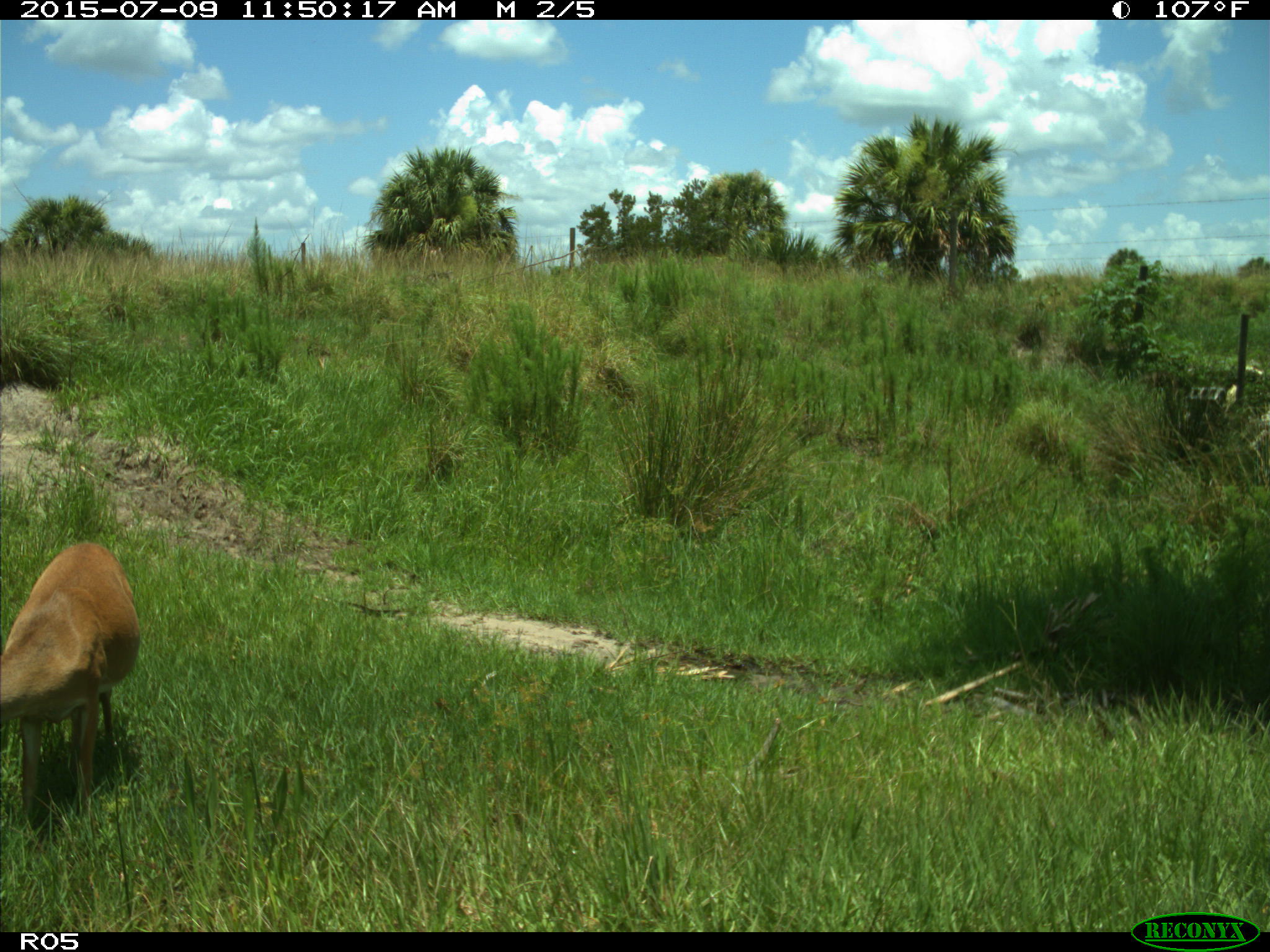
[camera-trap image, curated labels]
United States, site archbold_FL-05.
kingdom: Animalia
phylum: Chordata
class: Mammalia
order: Artiodactyla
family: Cervidae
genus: Odocoileus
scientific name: Odocoileus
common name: deer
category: unidentified deer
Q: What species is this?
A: Unidentified deer (deer) (Odocoileus).